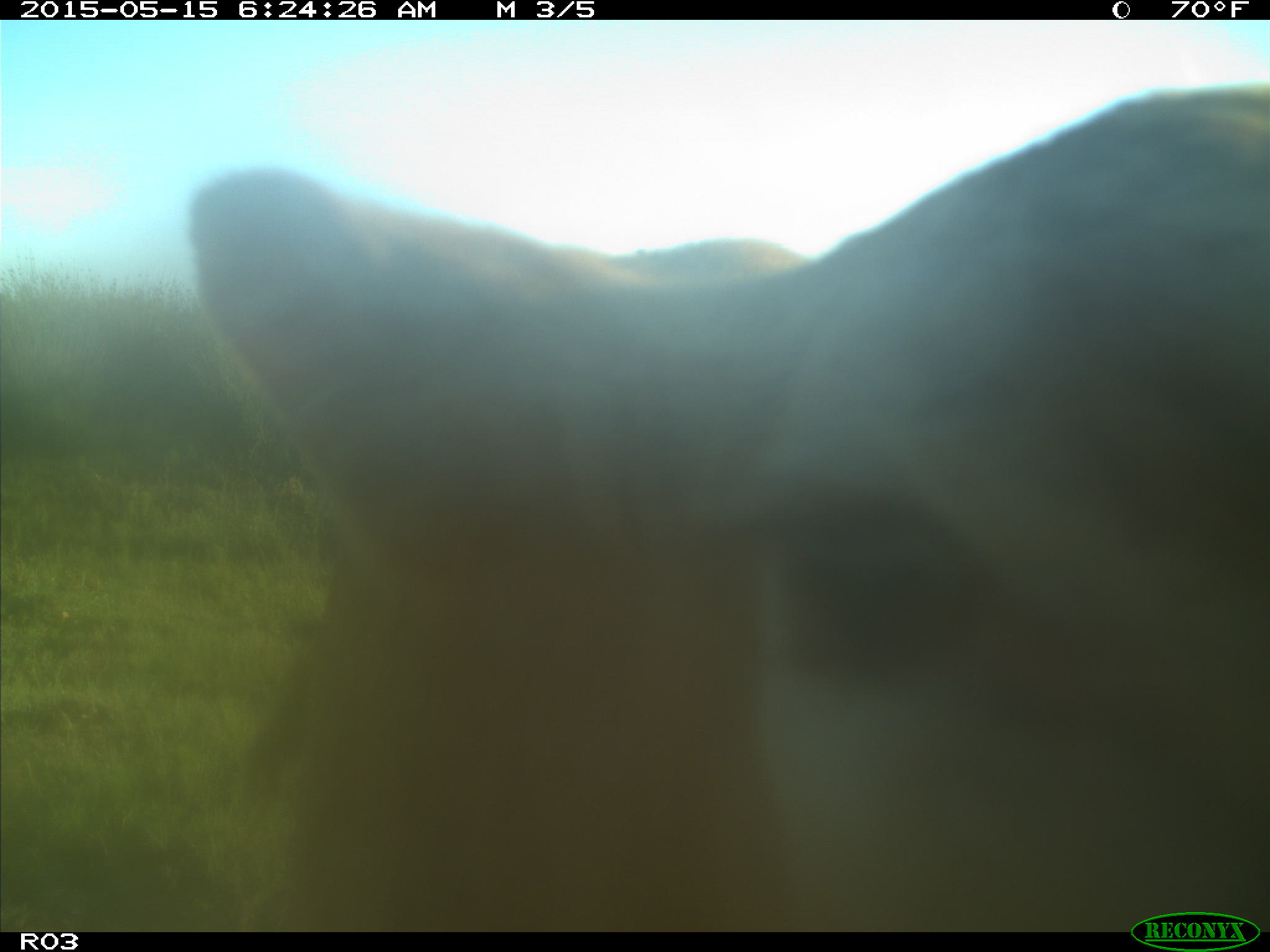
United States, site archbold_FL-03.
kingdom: Animalia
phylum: Chordata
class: Mammalia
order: Artiodactyla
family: Bovidae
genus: Bos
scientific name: Bos taurus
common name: domestic cow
Bos taurus (domestic cow).